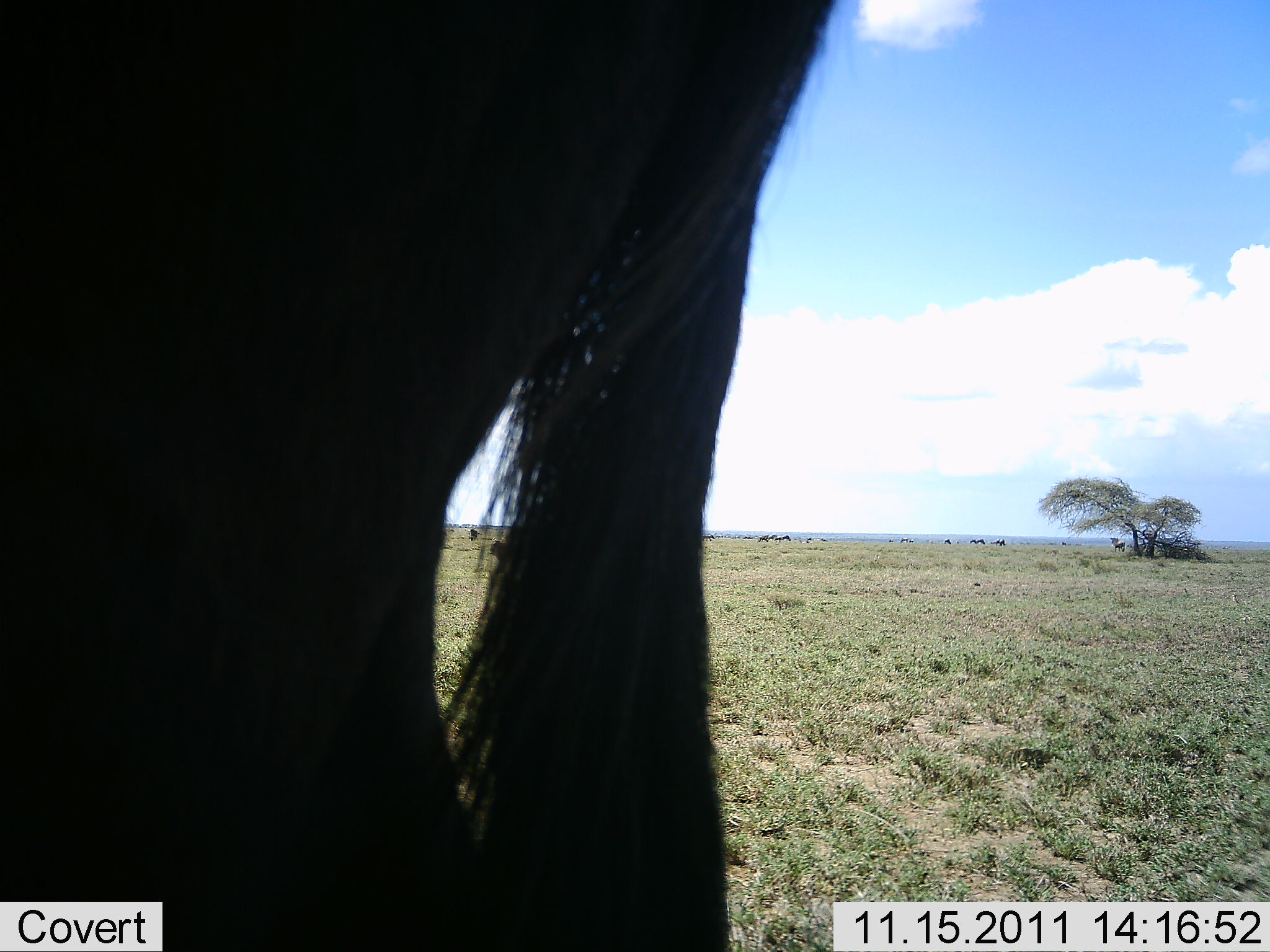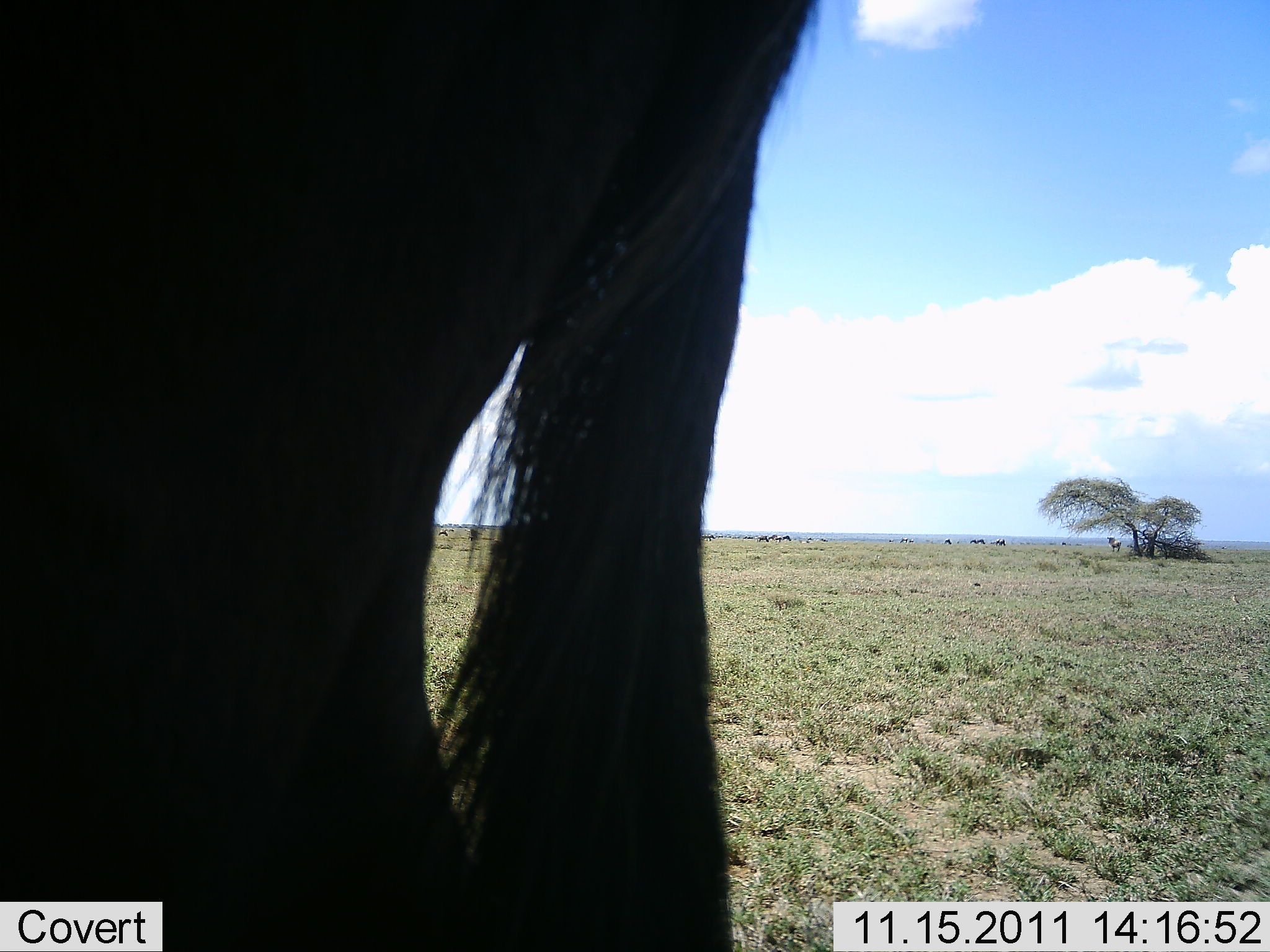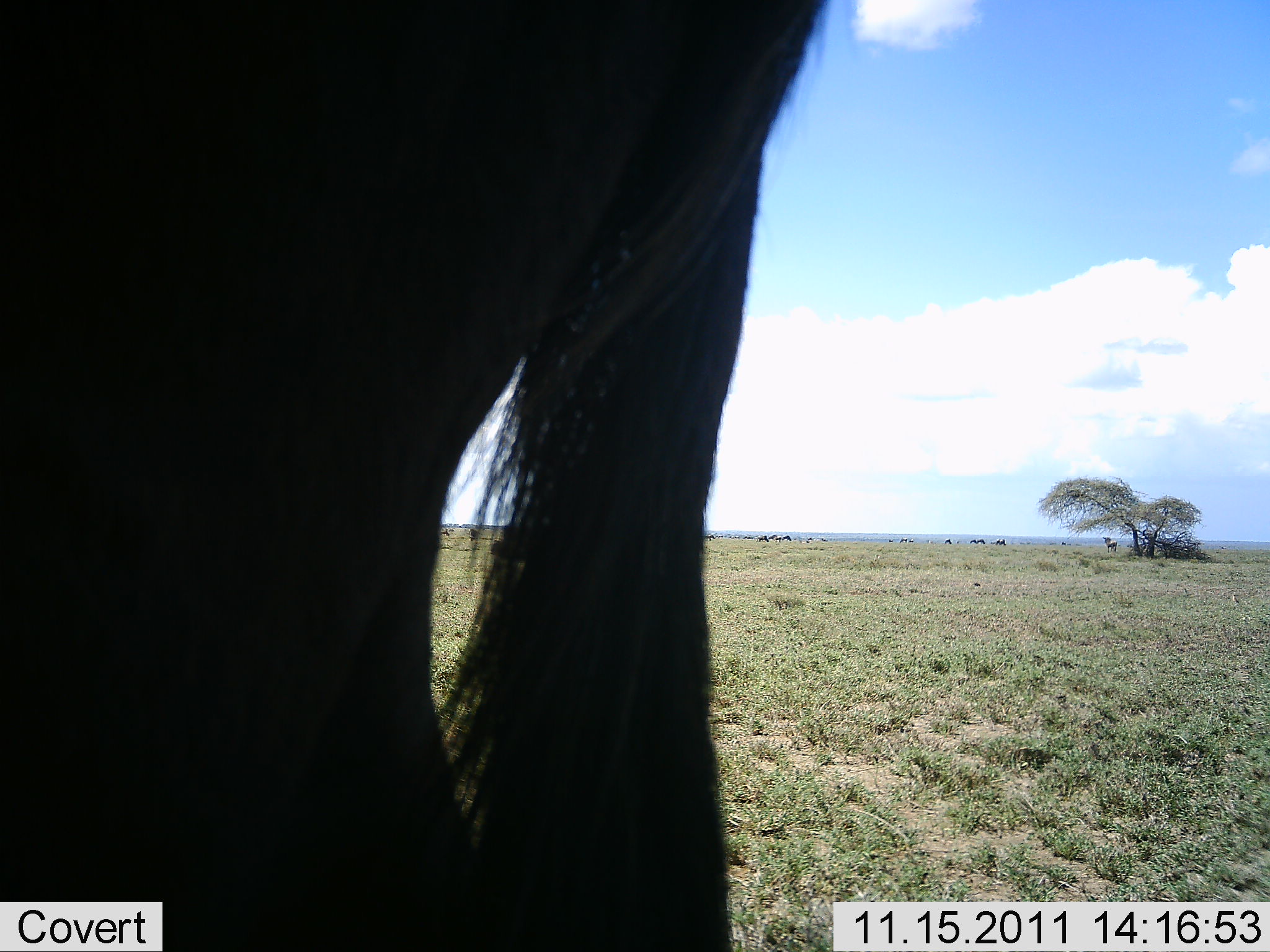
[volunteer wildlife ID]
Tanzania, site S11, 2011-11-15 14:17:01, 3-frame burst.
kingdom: Animalia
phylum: Chordata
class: Mammalia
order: Artiodactyla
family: Bovidae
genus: Connochaetes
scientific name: Connochaetes taurinus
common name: blue wildebeest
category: wildebeest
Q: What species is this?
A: Wildebeest (blue wildebeest) (Connochaetes taurinus).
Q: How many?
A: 1.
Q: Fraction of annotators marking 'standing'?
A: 92%.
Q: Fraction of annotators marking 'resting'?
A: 8%.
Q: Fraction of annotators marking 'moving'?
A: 38%.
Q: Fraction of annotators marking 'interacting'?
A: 0%.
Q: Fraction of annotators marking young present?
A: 0%.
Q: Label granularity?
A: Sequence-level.